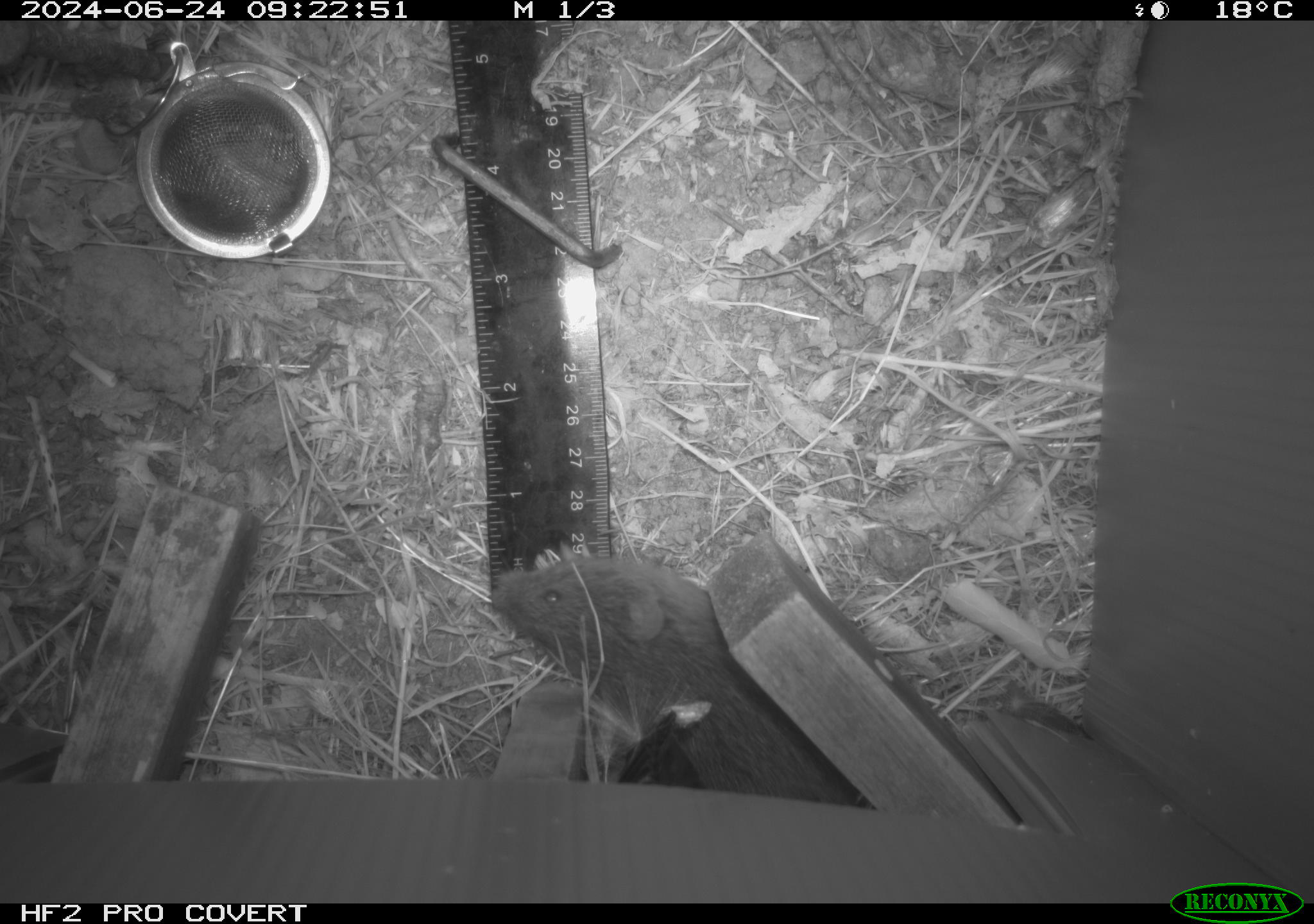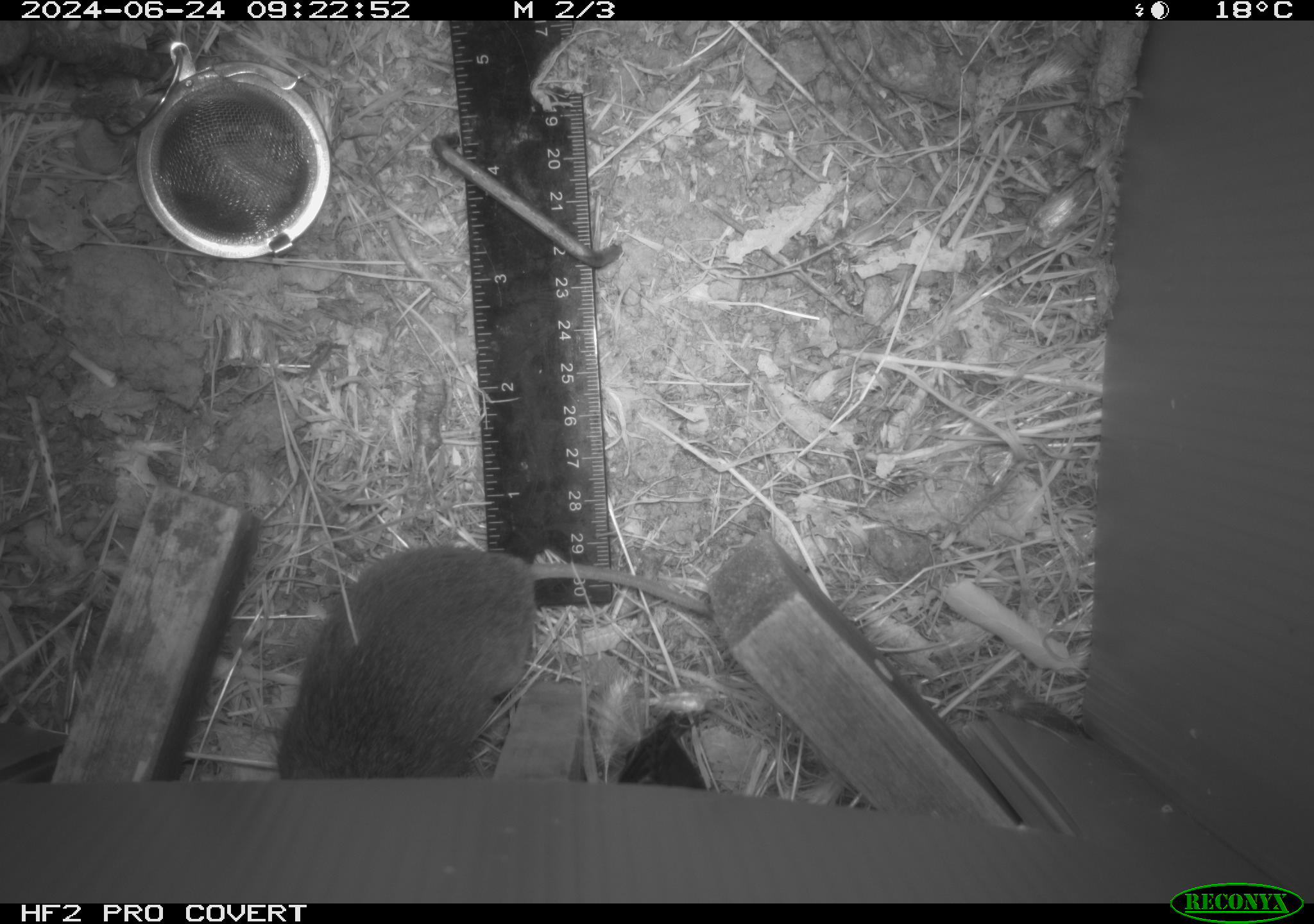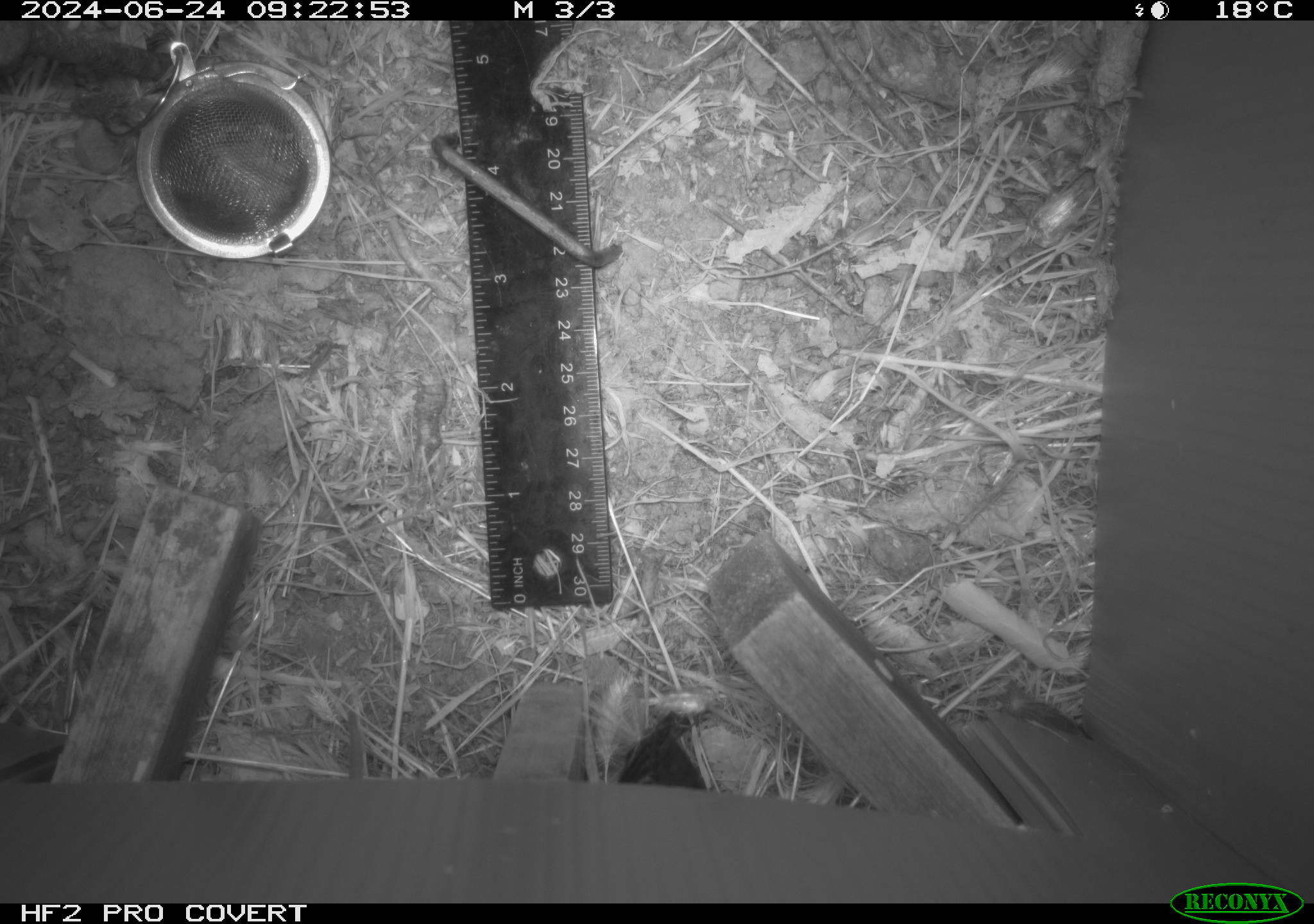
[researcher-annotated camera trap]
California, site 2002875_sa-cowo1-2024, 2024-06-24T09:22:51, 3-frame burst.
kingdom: Animalia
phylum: Chordata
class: Mammalia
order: Rodentia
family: Cricetidae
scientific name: Arvicolinae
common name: voles, lemmings, and muskrats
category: arvicolinae subfamily